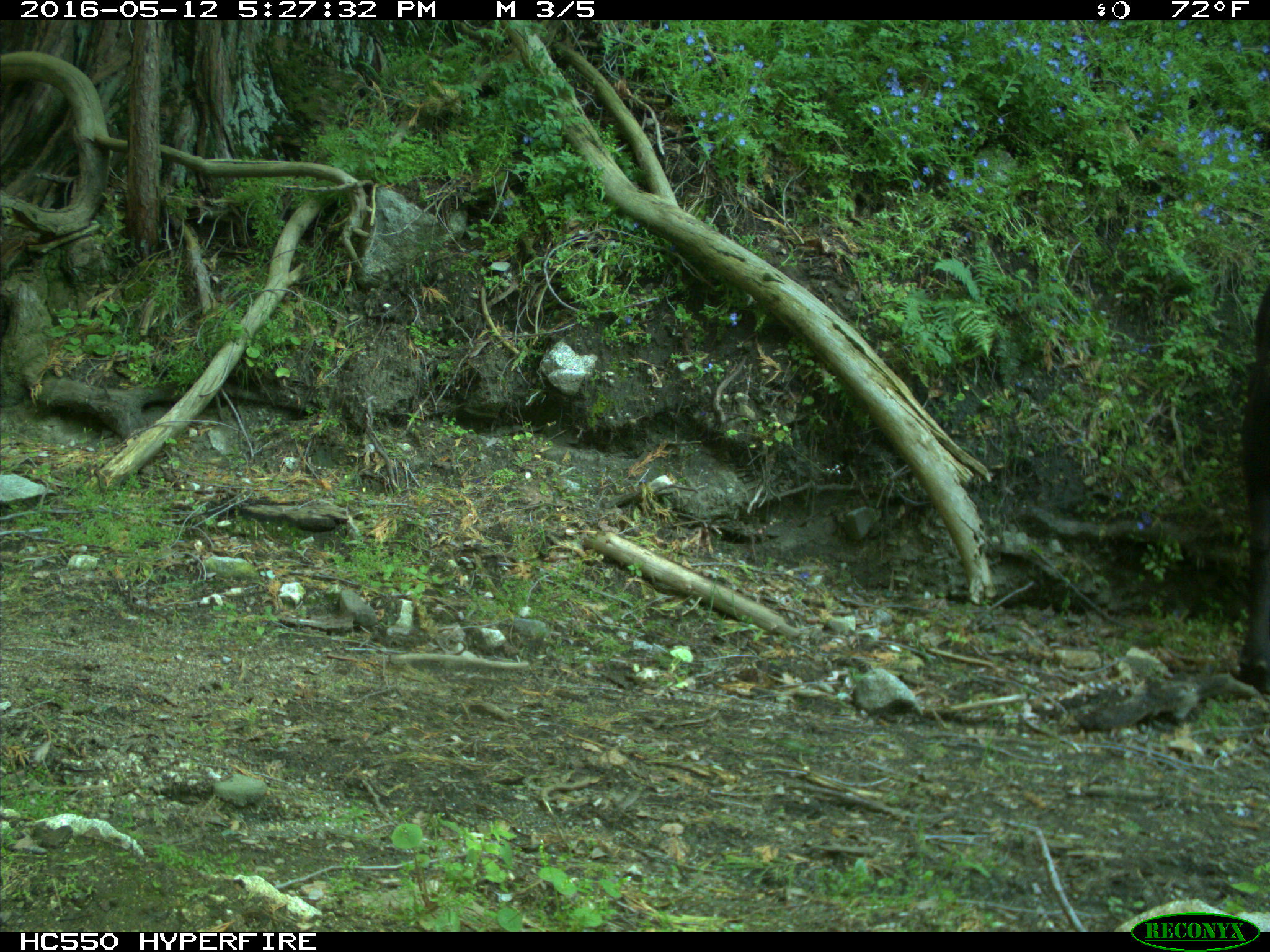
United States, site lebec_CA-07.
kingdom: Animalia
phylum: Chordata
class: Mammalia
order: Artiodactyla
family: Bovidae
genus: Bos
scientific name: Bos taurus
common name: domestic cow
Bos taurus (domestic cow).